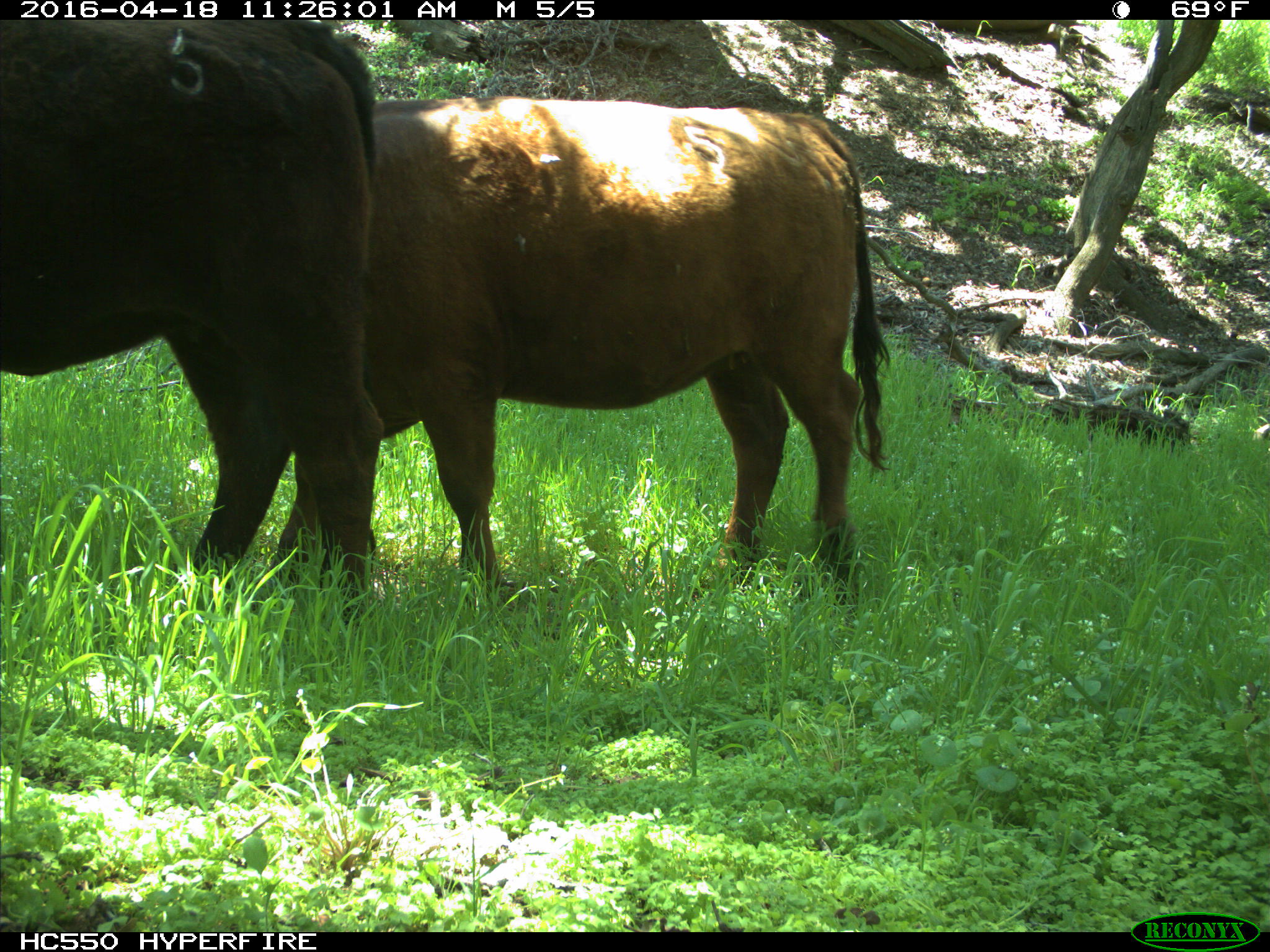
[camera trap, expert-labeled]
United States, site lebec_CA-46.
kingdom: Animalia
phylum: Chordata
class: Mammalia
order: Artiodactyla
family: Bovidae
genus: Bos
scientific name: Bos taurus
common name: domestic cow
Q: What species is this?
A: Bos taurus (domestic cow).